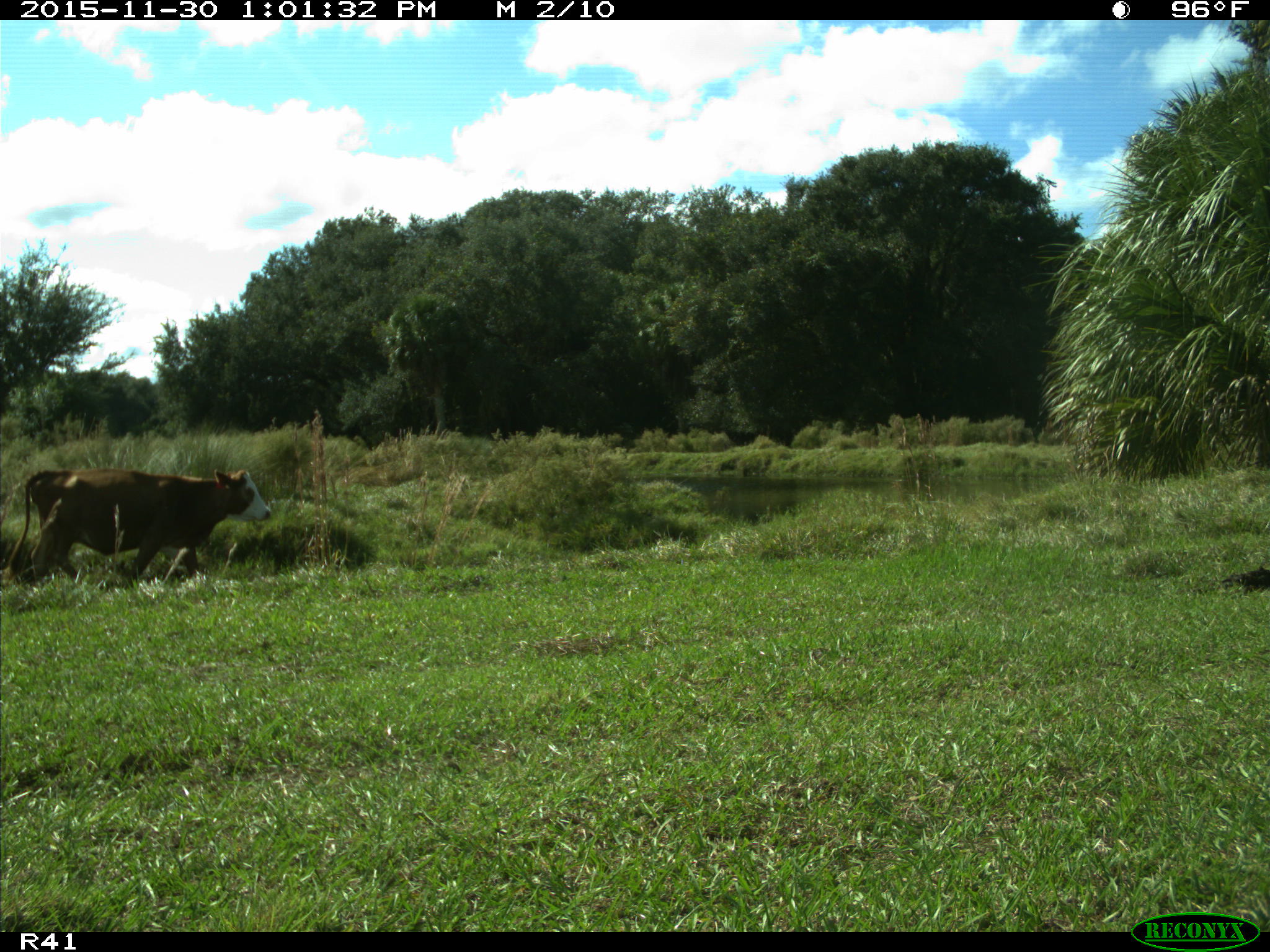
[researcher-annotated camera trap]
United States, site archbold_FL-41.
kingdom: Animalia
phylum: Chordata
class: Mammalia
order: Artiodactyla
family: Bovidae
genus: Bos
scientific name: Bos taurus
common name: domestic cow